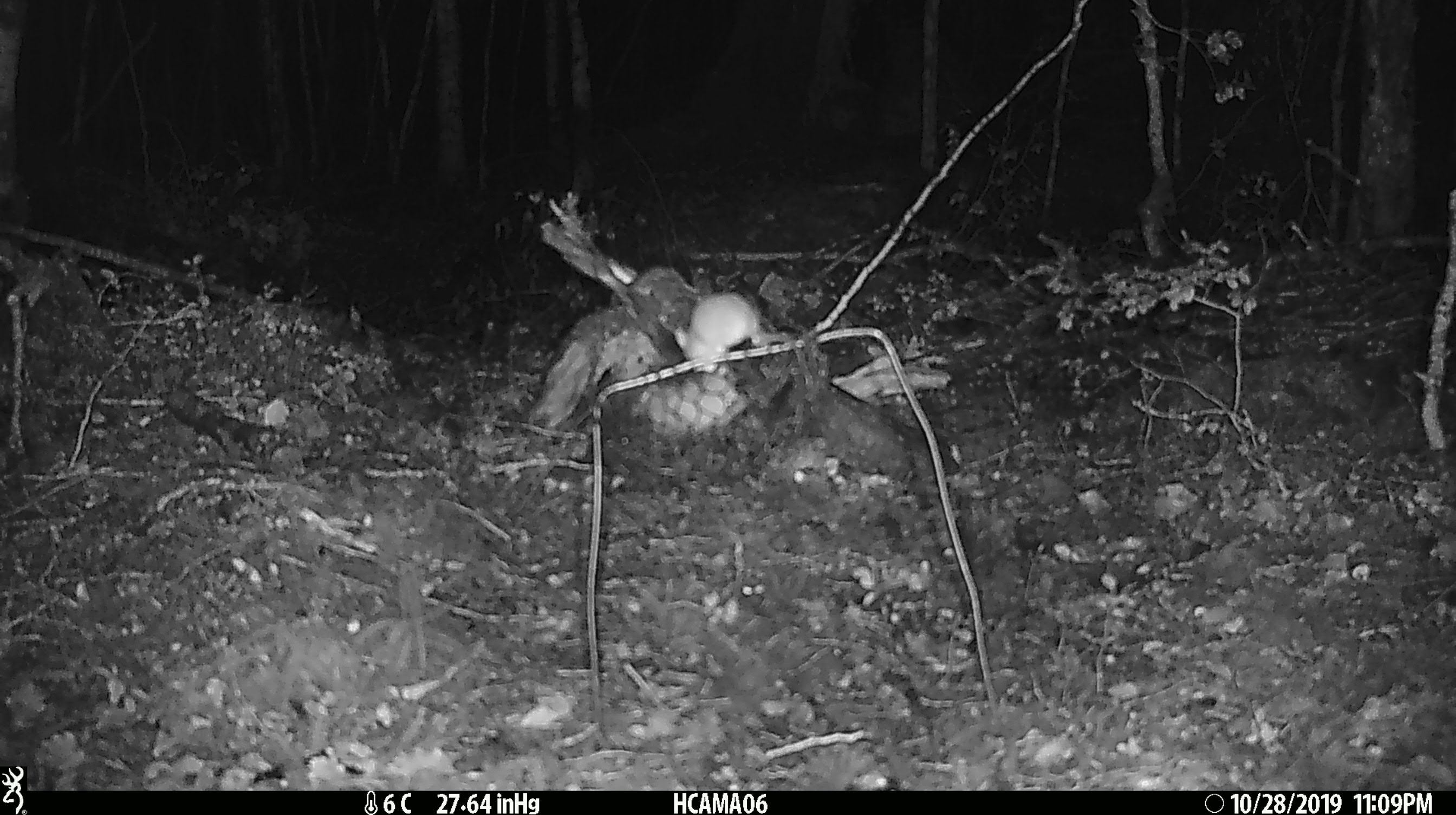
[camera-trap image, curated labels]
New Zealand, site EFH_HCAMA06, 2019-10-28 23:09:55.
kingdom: Animalia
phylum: Chordata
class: Mammalia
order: Rodentia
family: Muridae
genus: Mus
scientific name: Mus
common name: mouse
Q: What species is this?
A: Mouse (Mus).